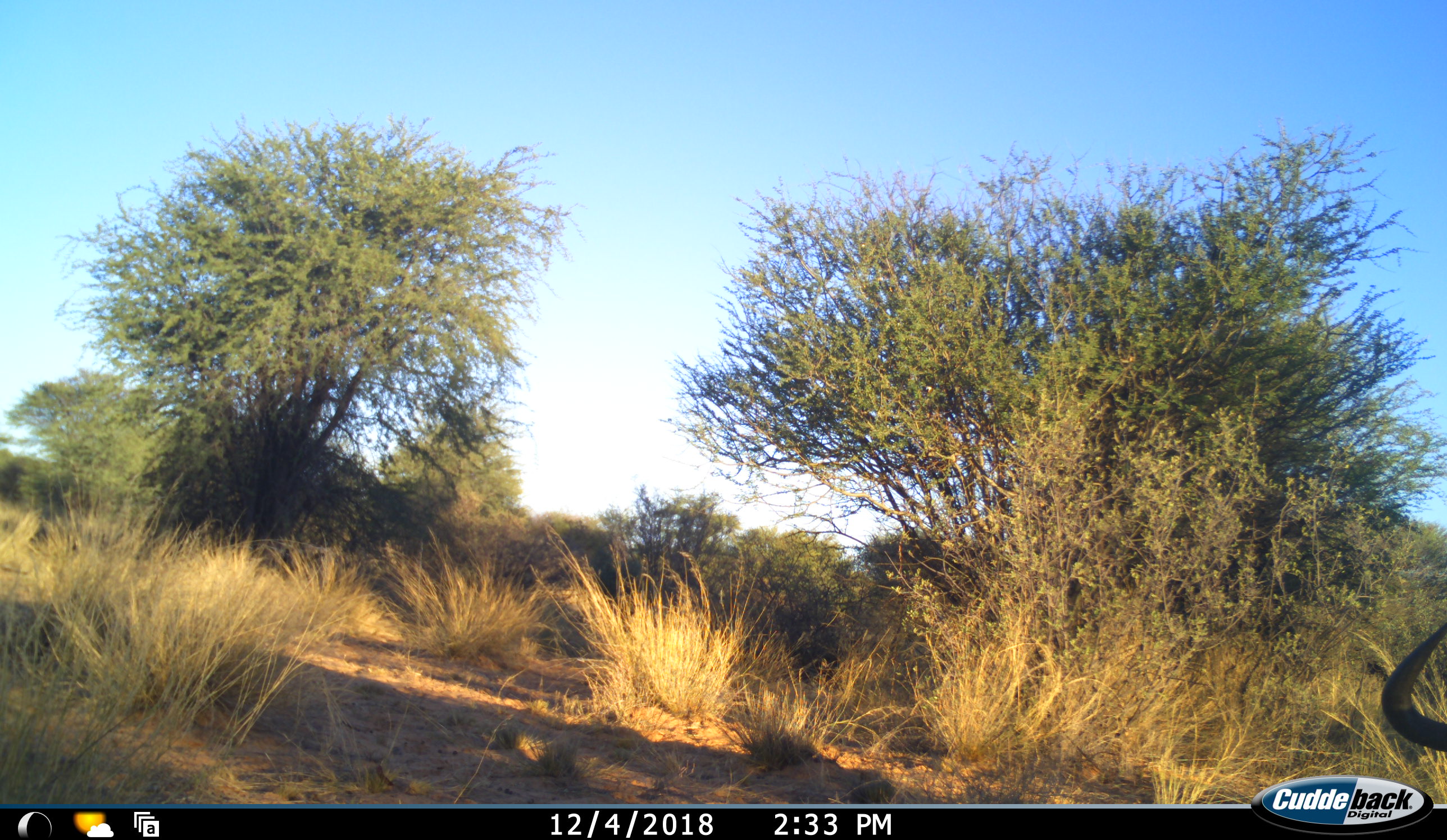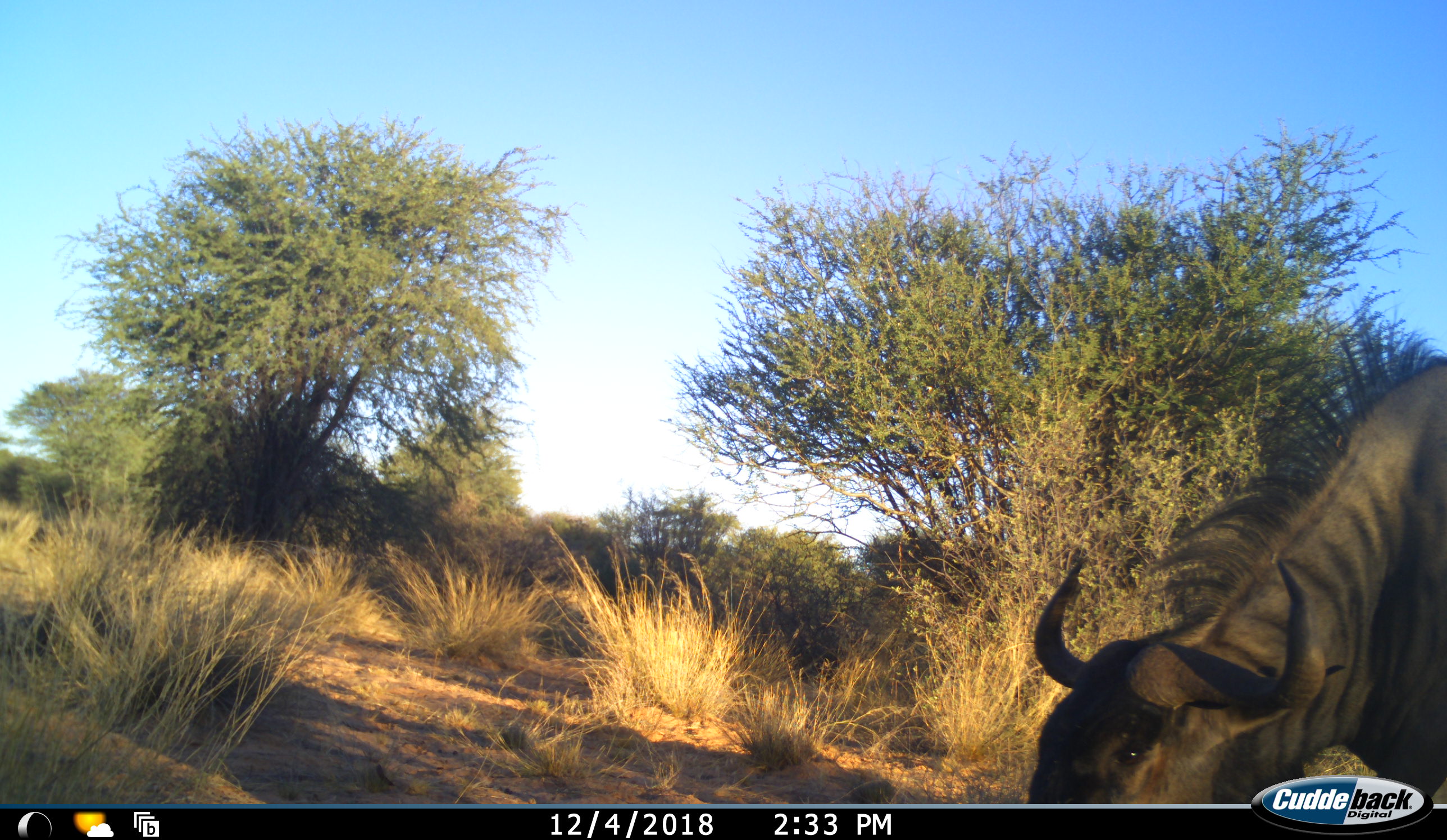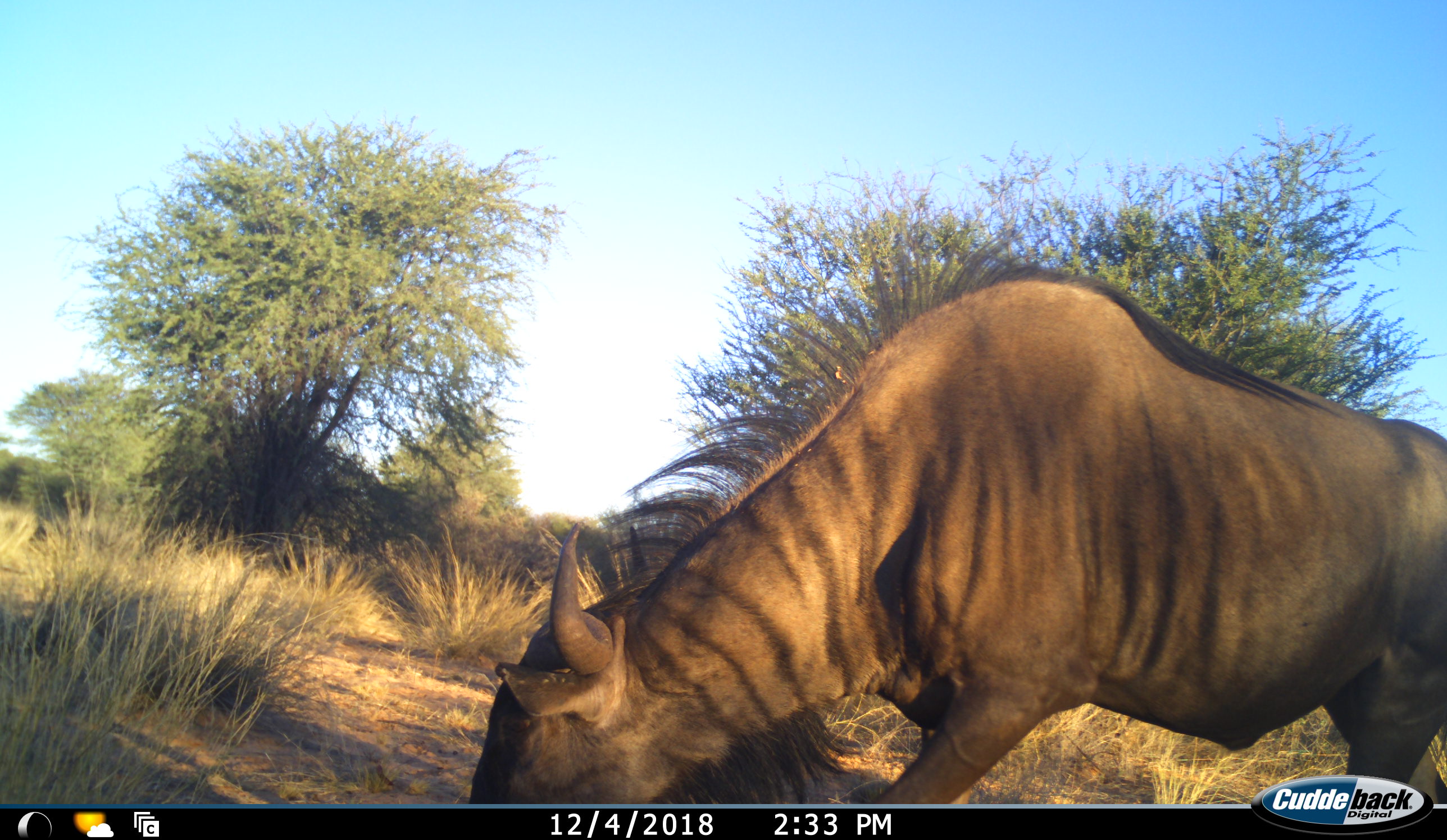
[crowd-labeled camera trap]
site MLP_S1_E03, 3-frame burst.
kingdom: Animalia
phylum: Chordata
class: Mammalia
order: Artiodactyla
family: Bovidae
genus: Connochaetes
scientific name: Connochaetes taurinus taurinus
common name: blue wildebeest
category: wildebeestblue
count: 1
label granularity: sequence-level